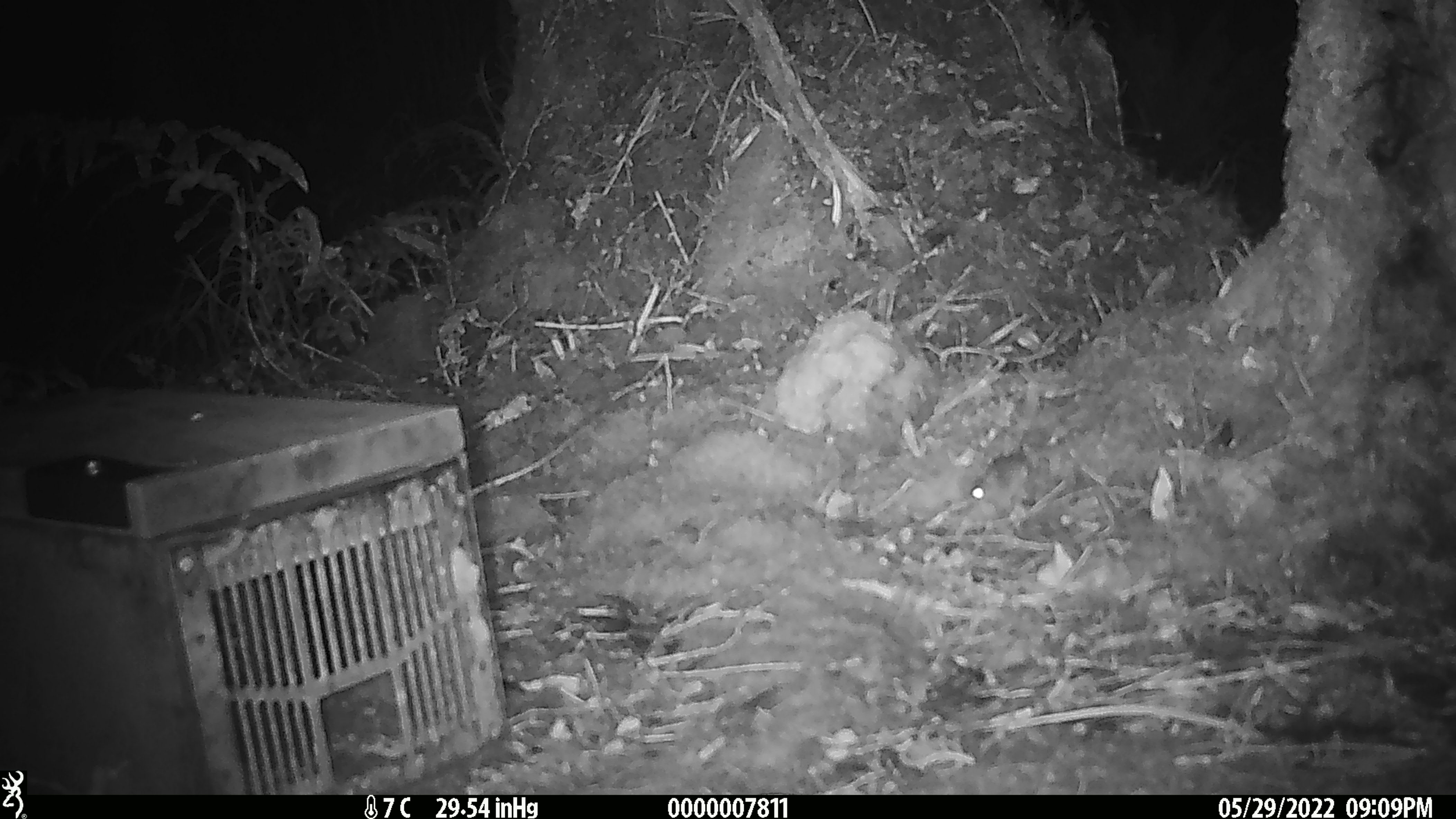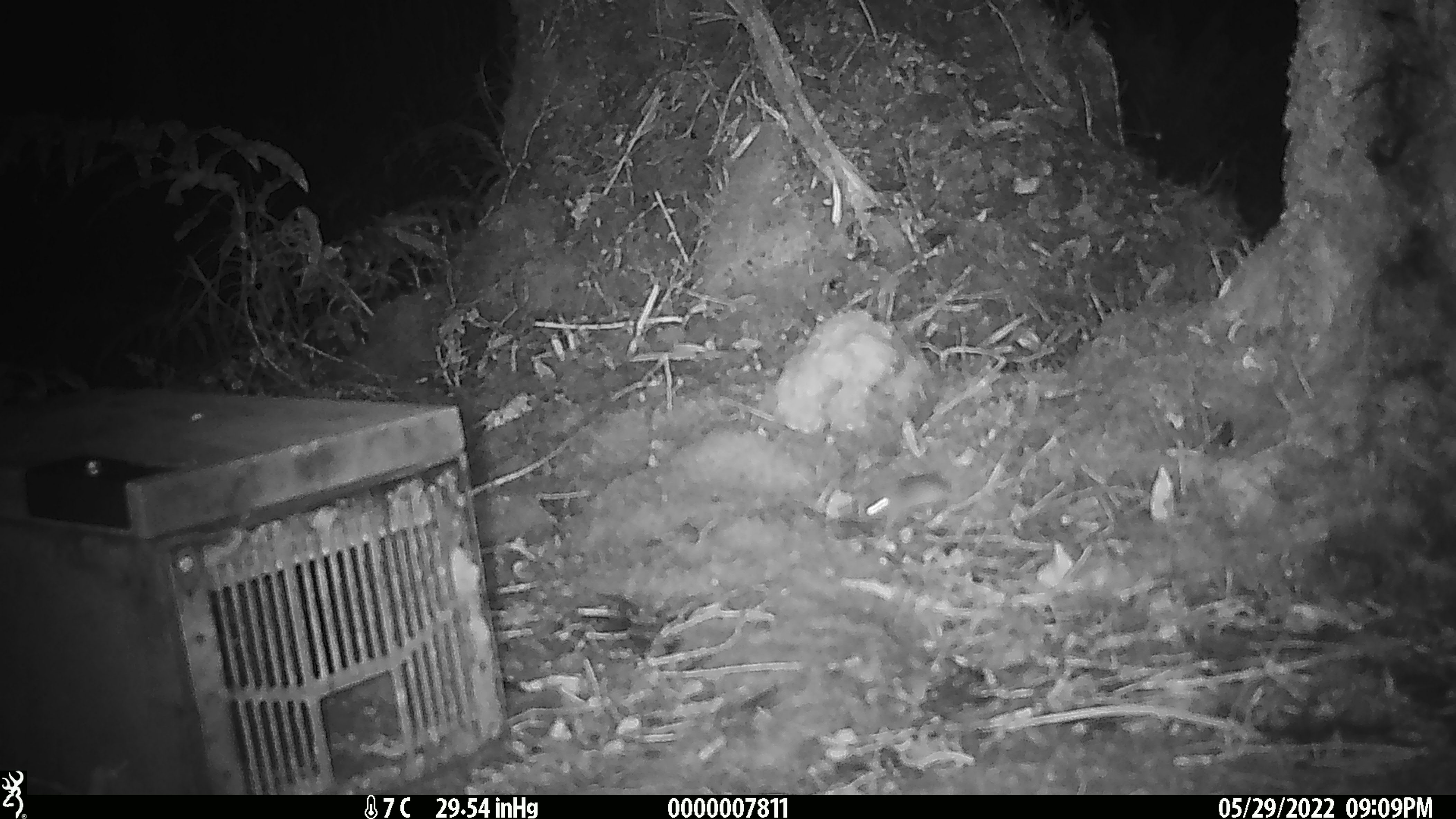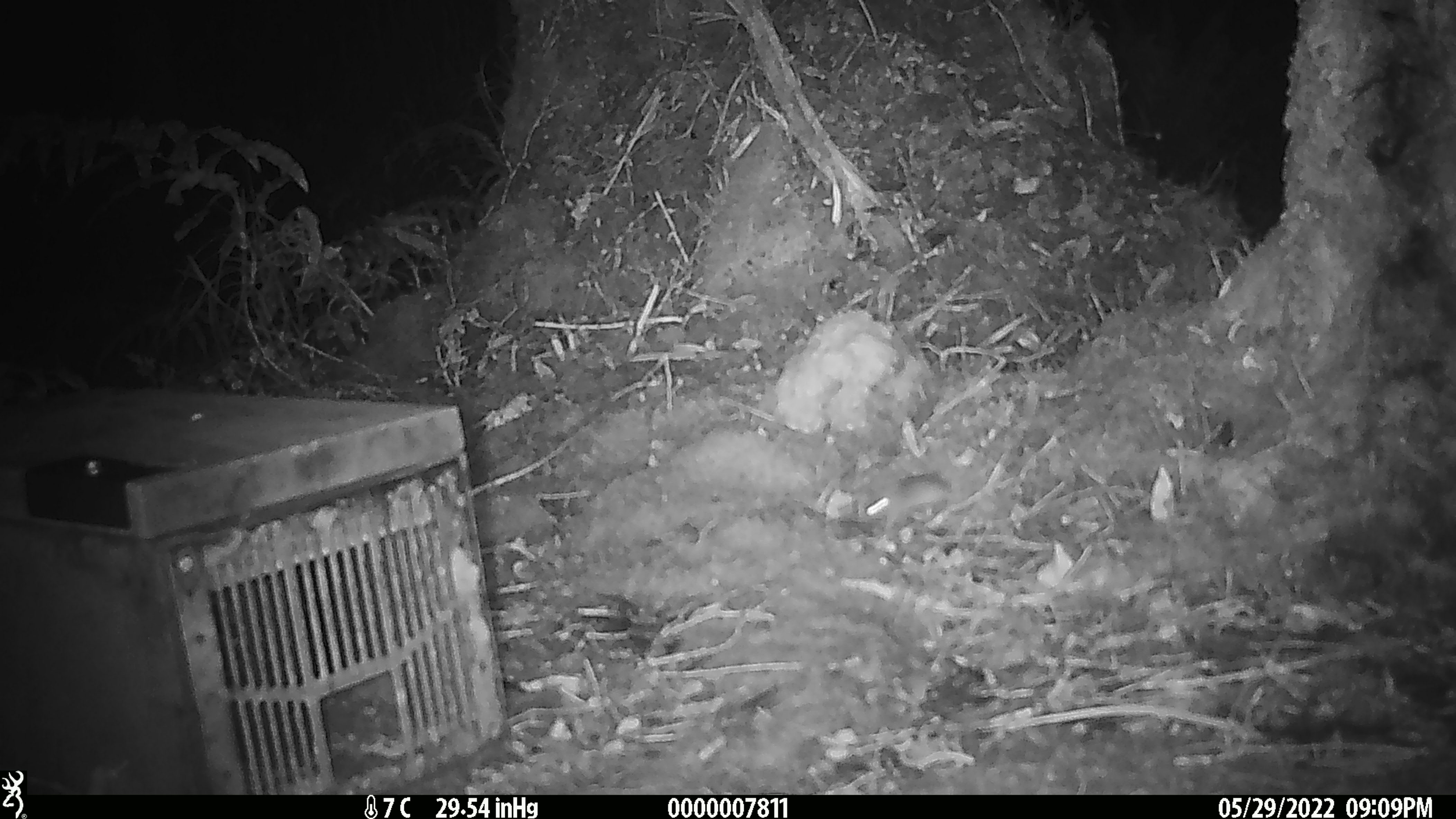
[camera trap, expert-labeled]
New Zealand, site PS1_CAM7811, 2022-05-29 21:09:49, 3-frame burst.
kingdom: Animalia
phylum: Chordata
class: Mammalia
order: Rodentia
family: Muridae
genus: Mus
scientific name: Mus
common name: mouse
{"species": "mouse (Mus)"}